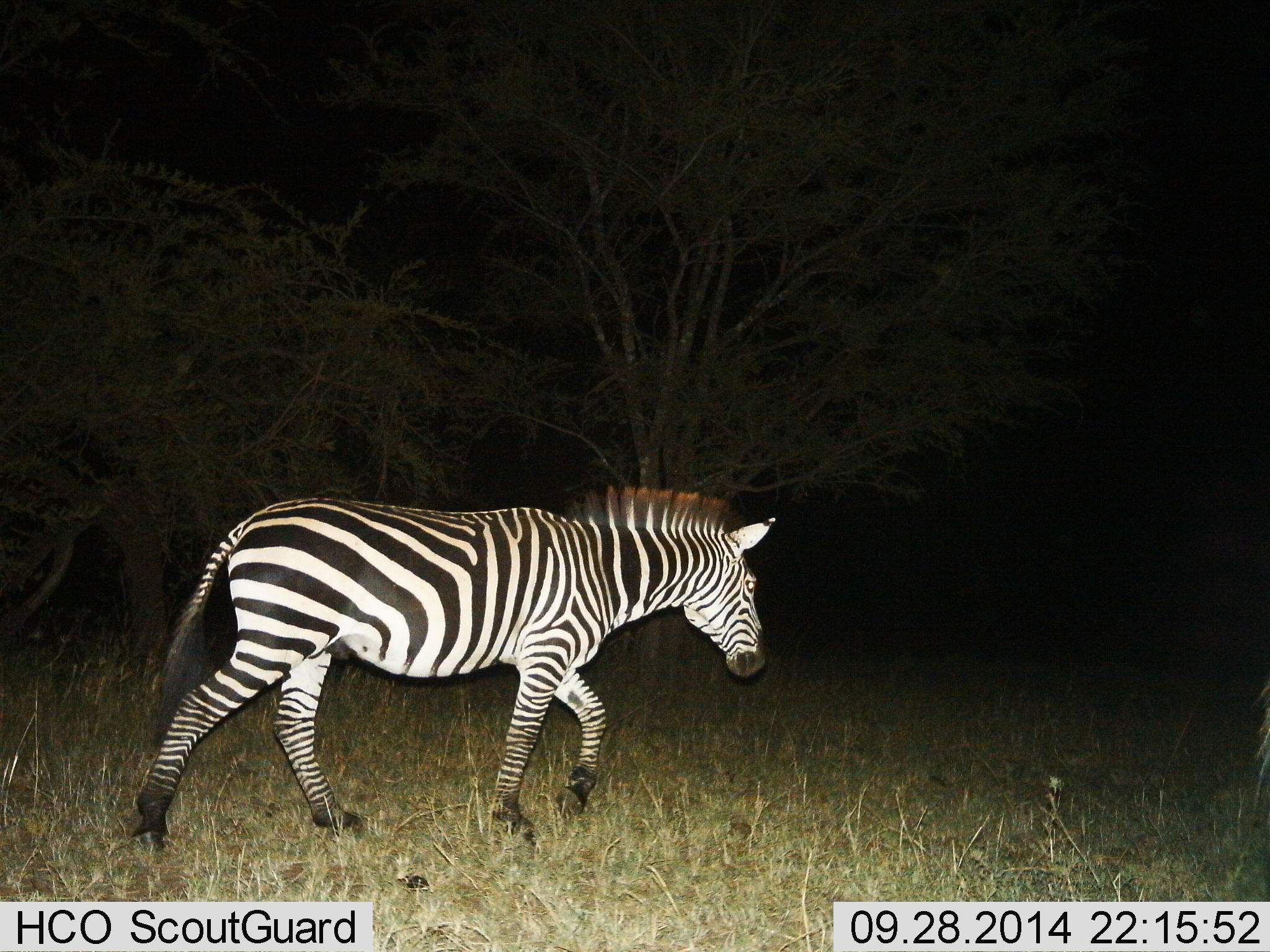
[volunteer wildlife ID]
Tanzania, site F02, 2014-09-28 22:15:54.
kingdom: Animalia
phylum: Chordata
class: Mammalia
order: Perissodactyla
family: Equidae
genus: Equus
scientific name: Equus quagga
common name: plains zebra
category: zebra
Zebra (plains zebra) (Equus quagga), count 1. Behavior (volunteer vote fractions): standing 0%, resting 0%, moving 100%, interacting 0%. Young present (vote fraction): 0%. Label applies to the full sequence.